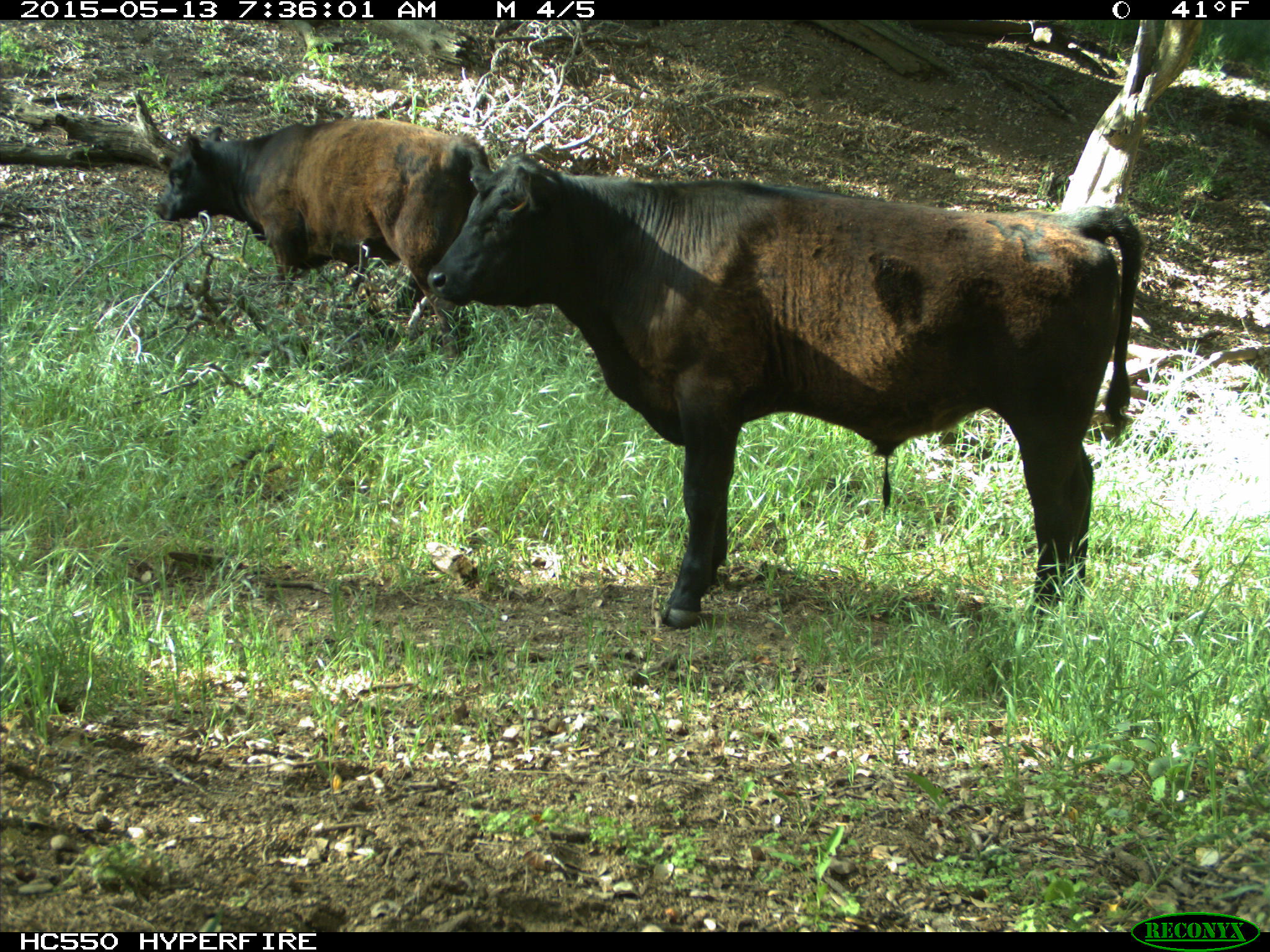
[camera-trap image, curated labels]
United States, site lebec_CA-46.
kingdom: Animalia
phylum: Chordata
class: Mammalia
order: Artiodactyla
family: Bovidae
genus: Bos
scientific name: Bos taurus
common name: domestic cow